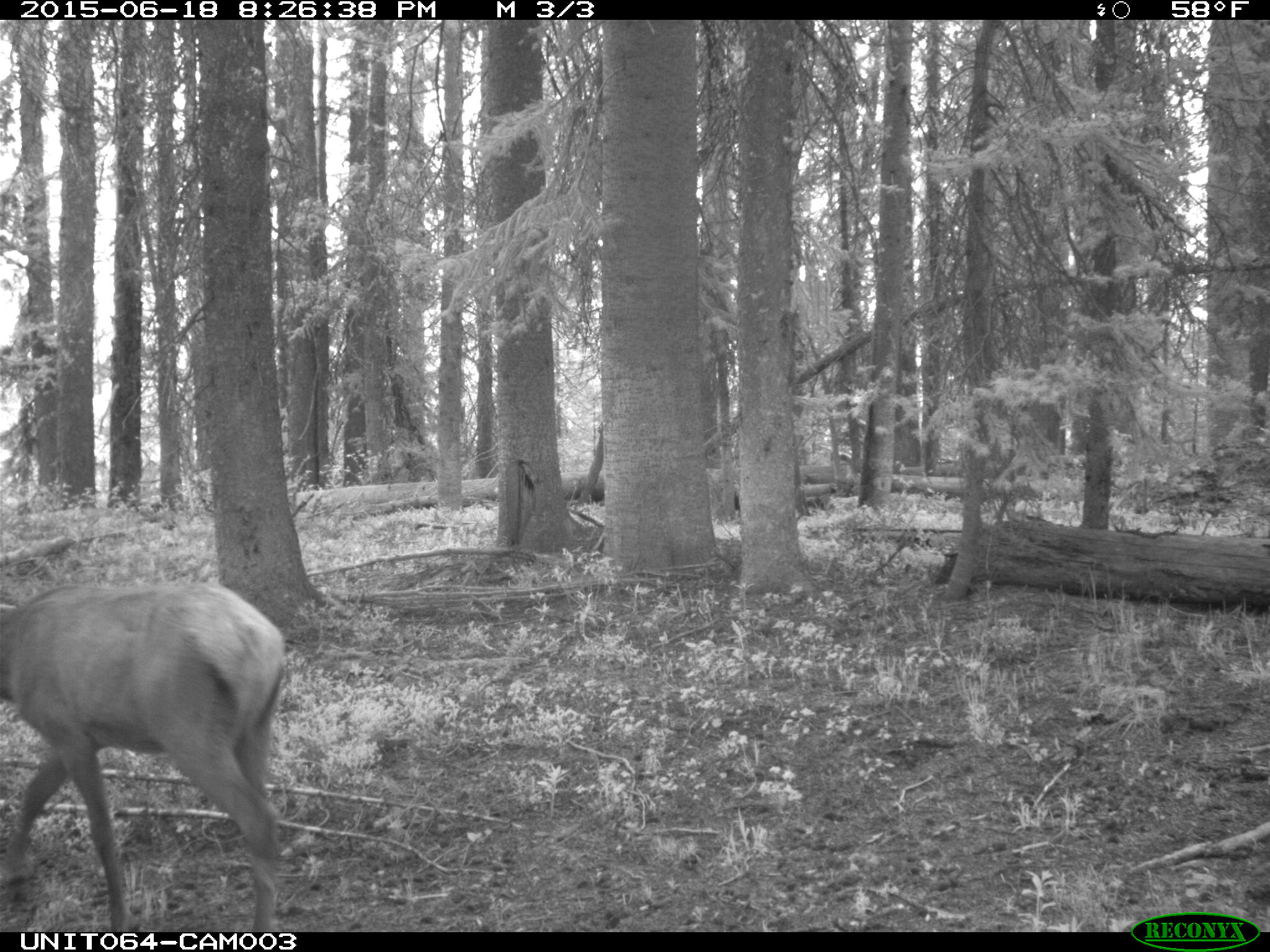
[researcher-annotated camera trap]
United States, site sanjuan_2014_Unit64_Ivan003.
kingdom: Animalia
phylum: Chordata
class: Mammalia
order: Artiodactyla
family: Cervidae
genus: Cervus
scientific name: Cervus elaphus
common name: red deer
Cervus elaphus (red deer).